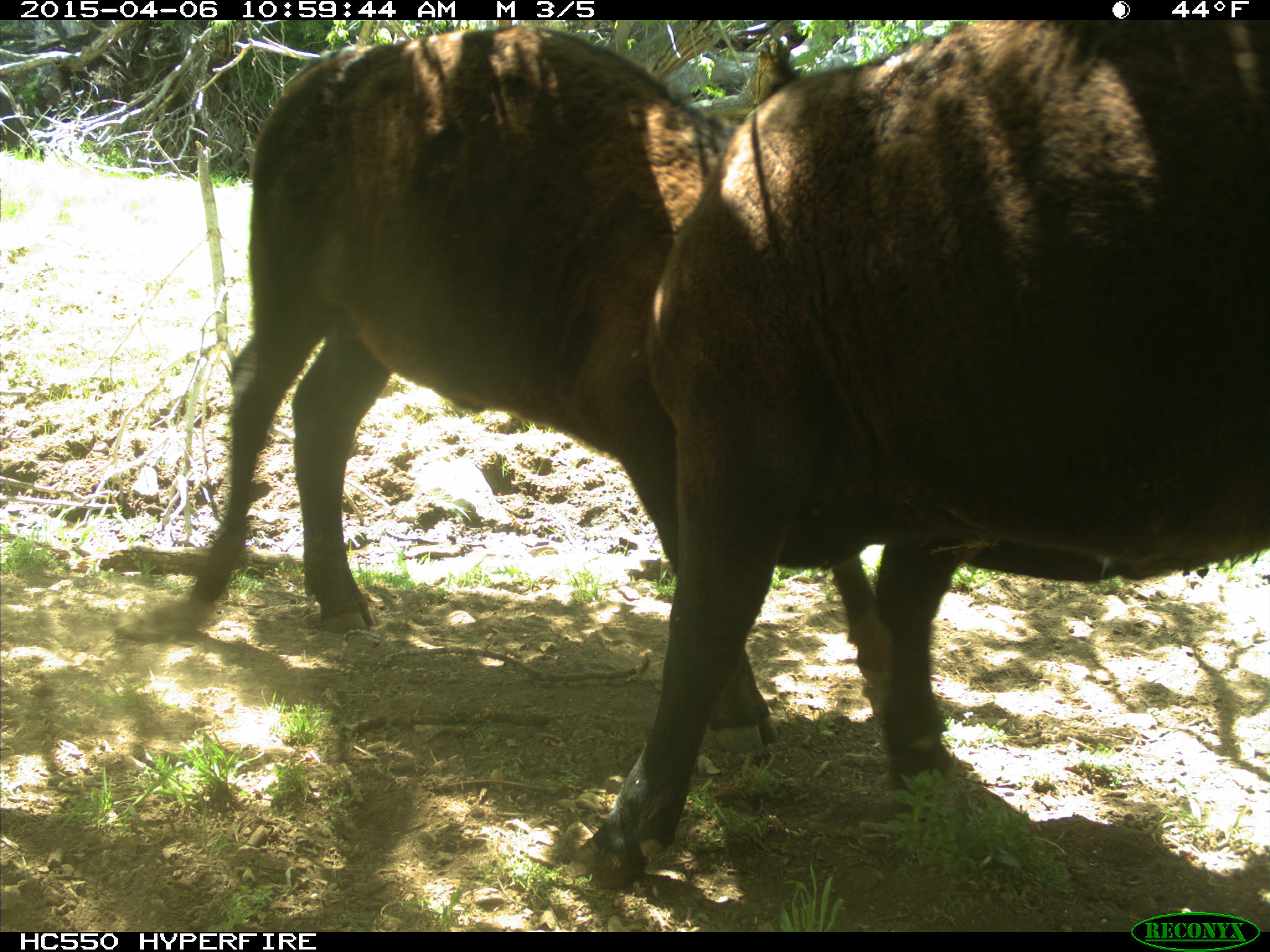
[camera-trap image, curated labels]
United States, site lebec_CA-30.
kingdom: Animalia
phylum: Chordata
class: Mammalia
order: Artiodactyla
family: Bovidae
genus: Bos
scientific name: Bos taurus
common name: domestic cow